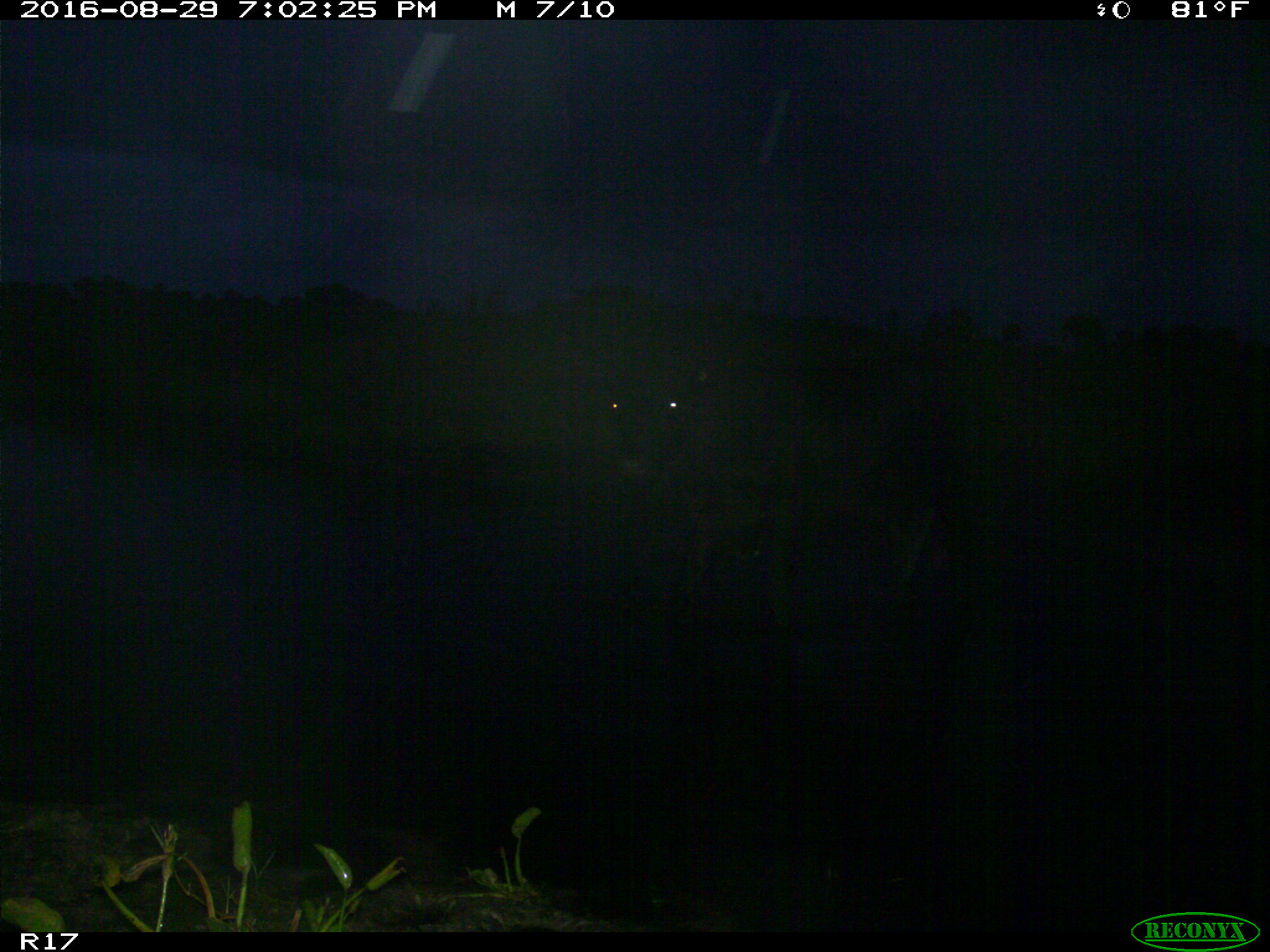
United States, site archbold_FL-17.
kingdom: Animalia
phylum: Chordata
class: Mammalia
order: Artiodactyla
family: Bovidae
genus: Bos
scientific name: Bos taurus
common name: domestic cow